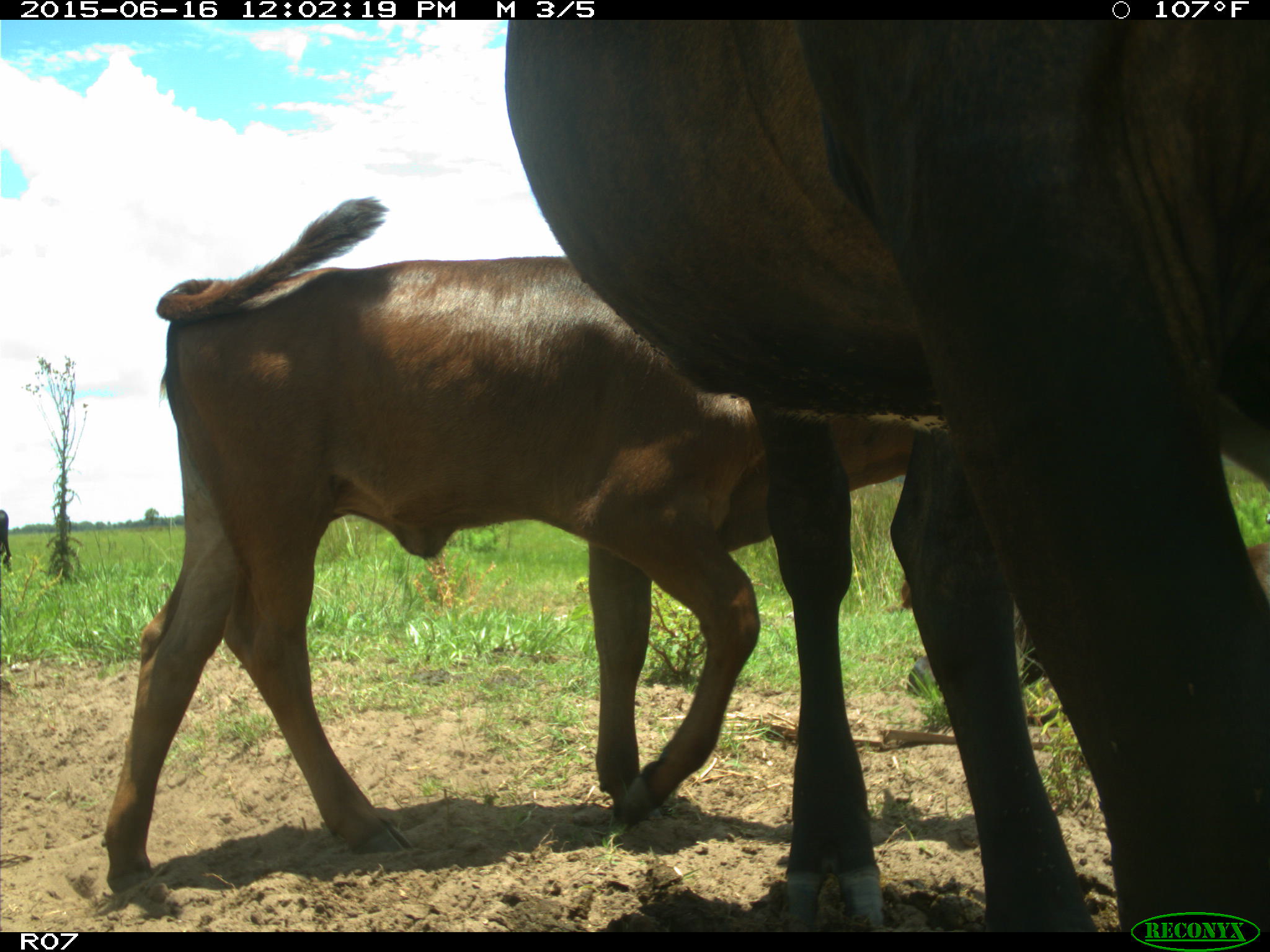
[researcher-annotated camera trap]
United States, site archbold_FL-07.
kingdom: Animalia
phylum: Chordata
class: Mammalia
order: Artiodactyla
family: Bovidae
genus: Bos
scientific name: Bos taurus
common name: domestic cow